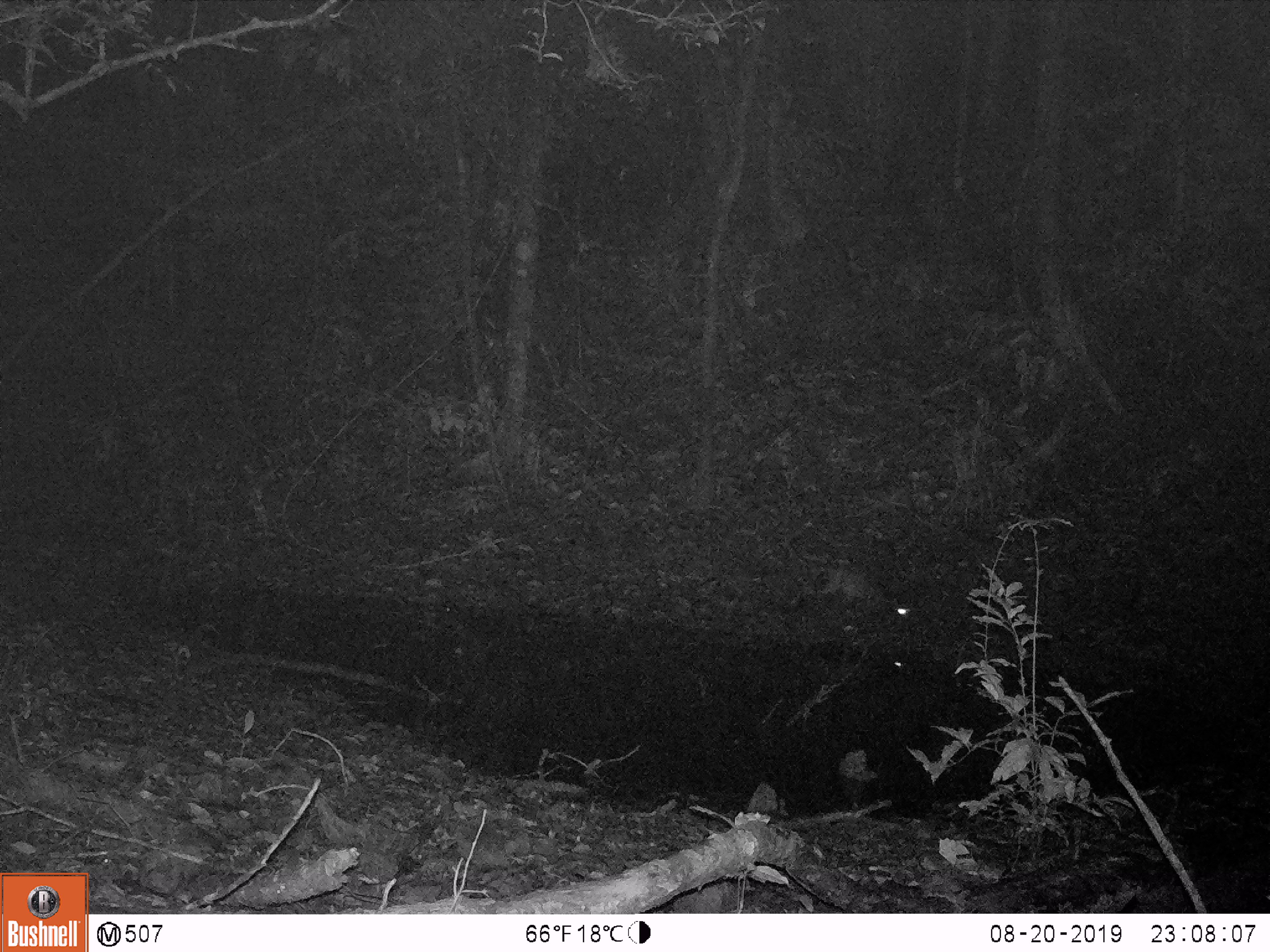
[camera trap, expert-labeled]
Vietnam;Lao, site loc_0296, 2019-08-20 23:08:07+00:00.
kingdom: Animalia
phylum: Chordata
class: Mammalia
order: Carnivora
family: Viverridae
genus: Paguma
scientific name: Paguma larvata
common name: masked palm civet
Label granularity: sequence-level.